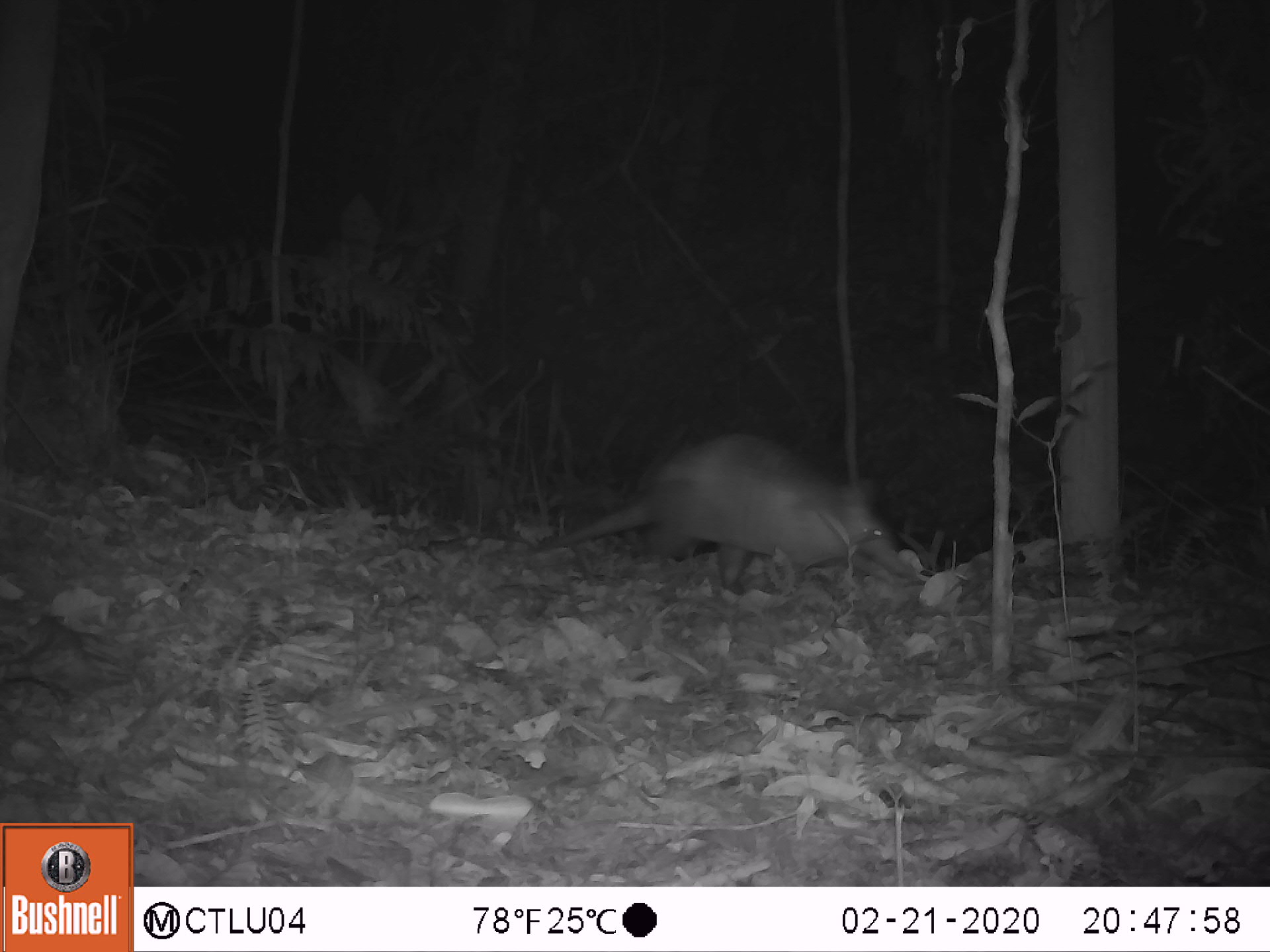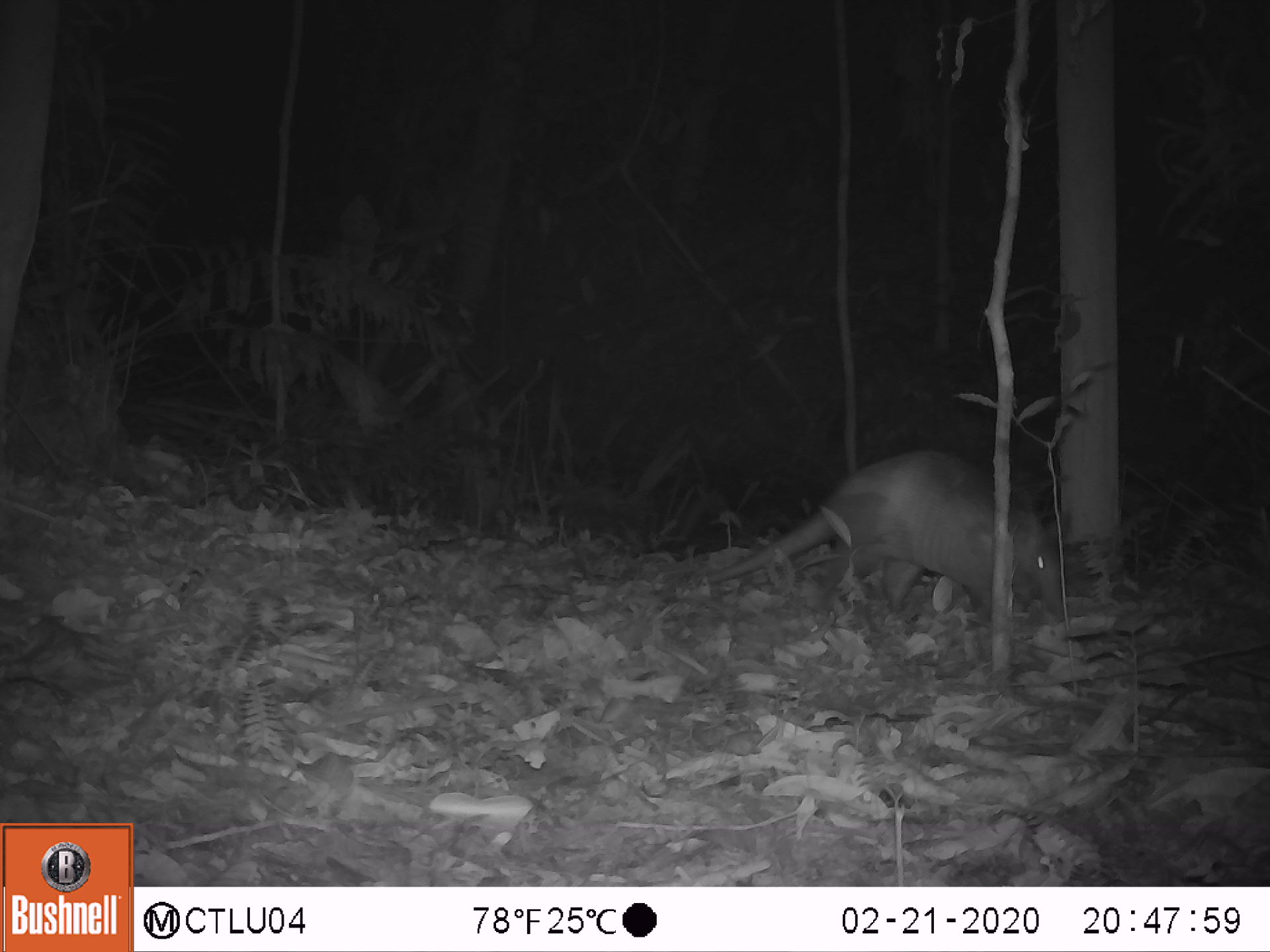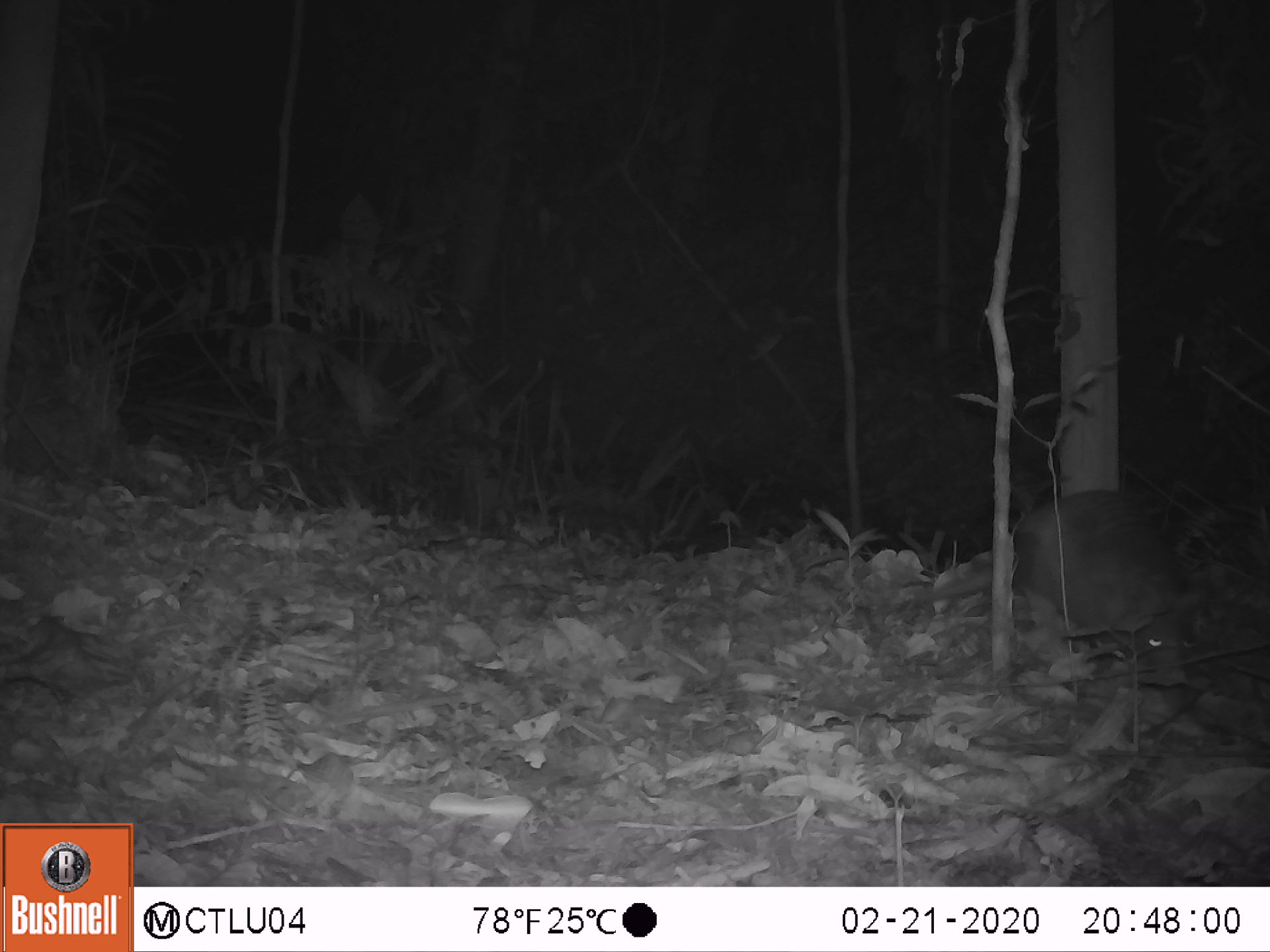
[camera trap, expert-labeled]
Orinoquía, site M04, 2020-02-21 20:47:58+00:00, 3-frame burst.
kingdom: Animalia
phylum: Chordata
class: Mammalia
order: Cingulata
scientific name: Cingulata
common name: armadillo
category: unknown armadillo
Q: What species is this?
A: Unknown armadillo (armadillo) (Cingulata).